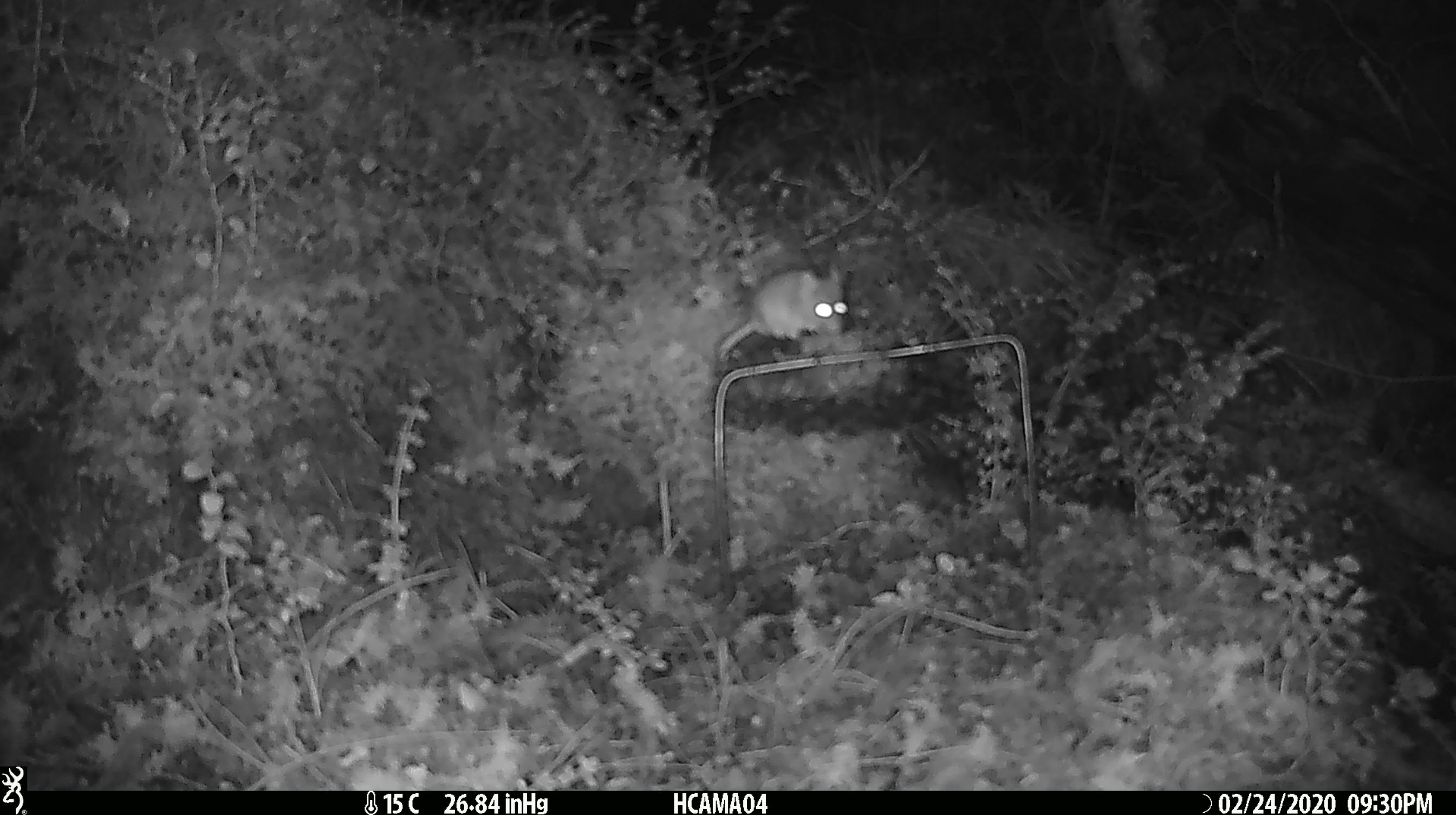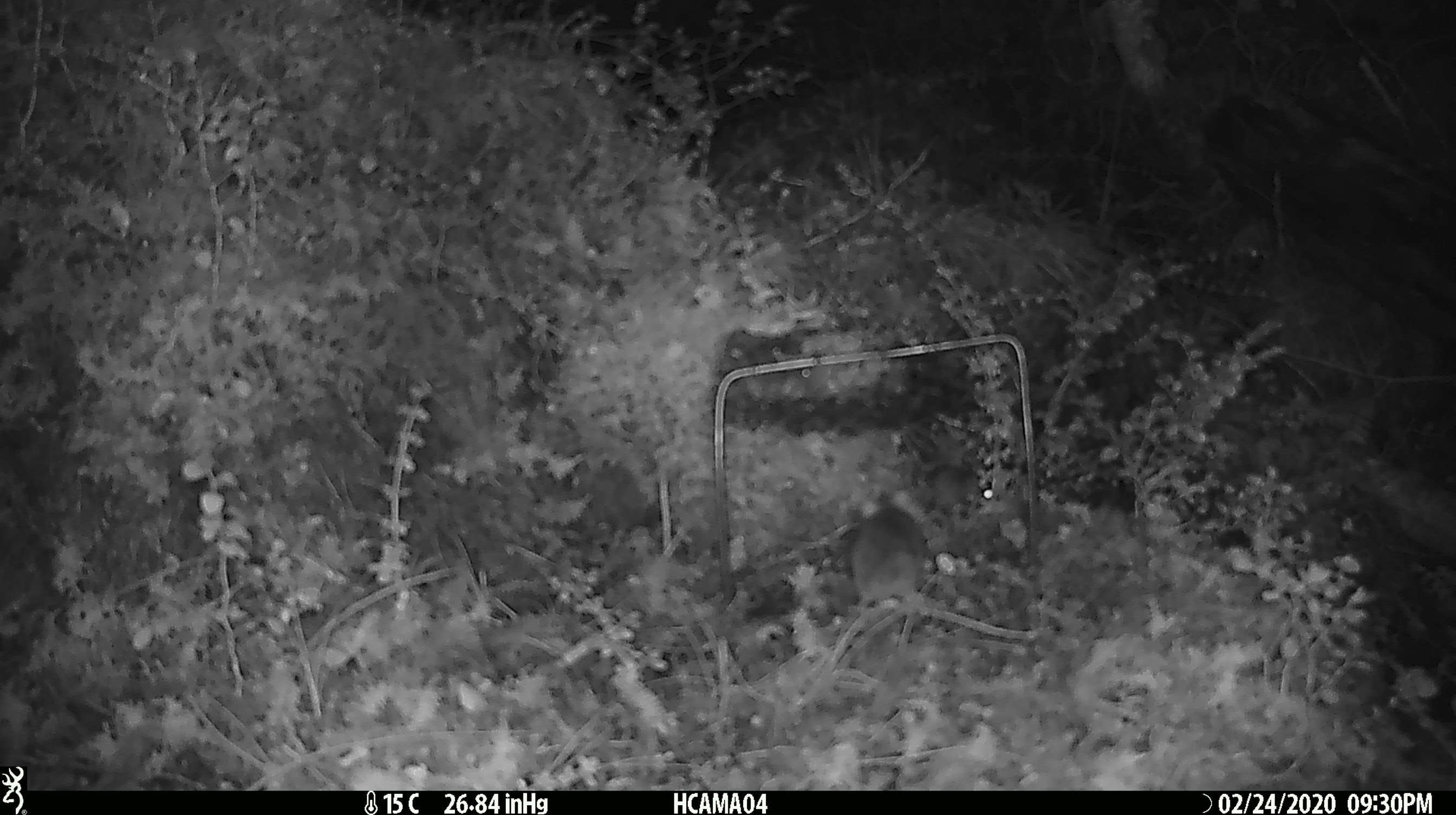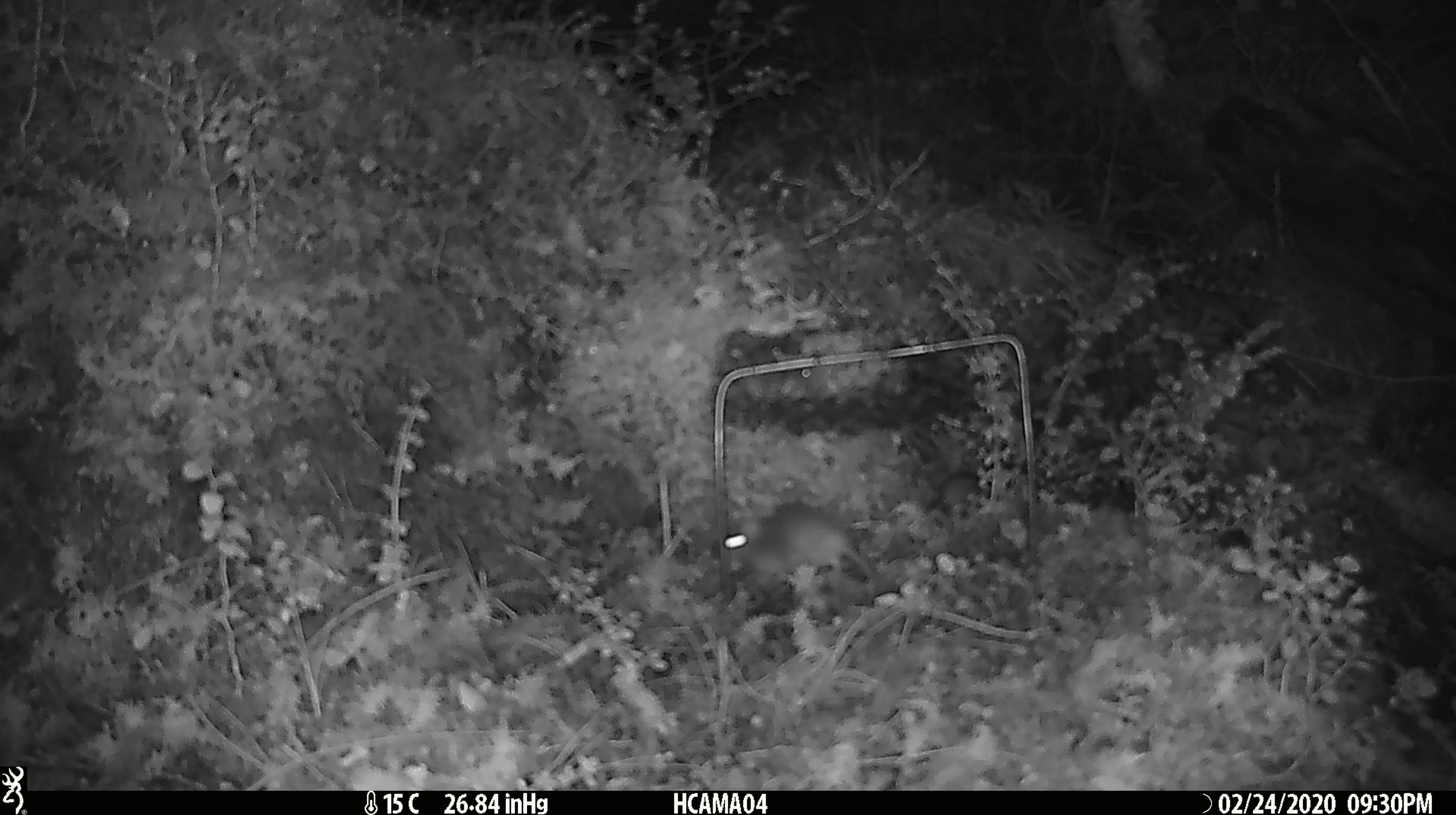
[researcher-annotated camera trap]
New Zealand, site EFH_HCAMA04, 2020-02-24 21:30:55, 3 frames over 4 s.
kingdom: Animalia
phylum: Chordata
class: Mammalia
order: Rodentia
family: Muridae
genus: Mus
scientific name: Mus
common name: mouse